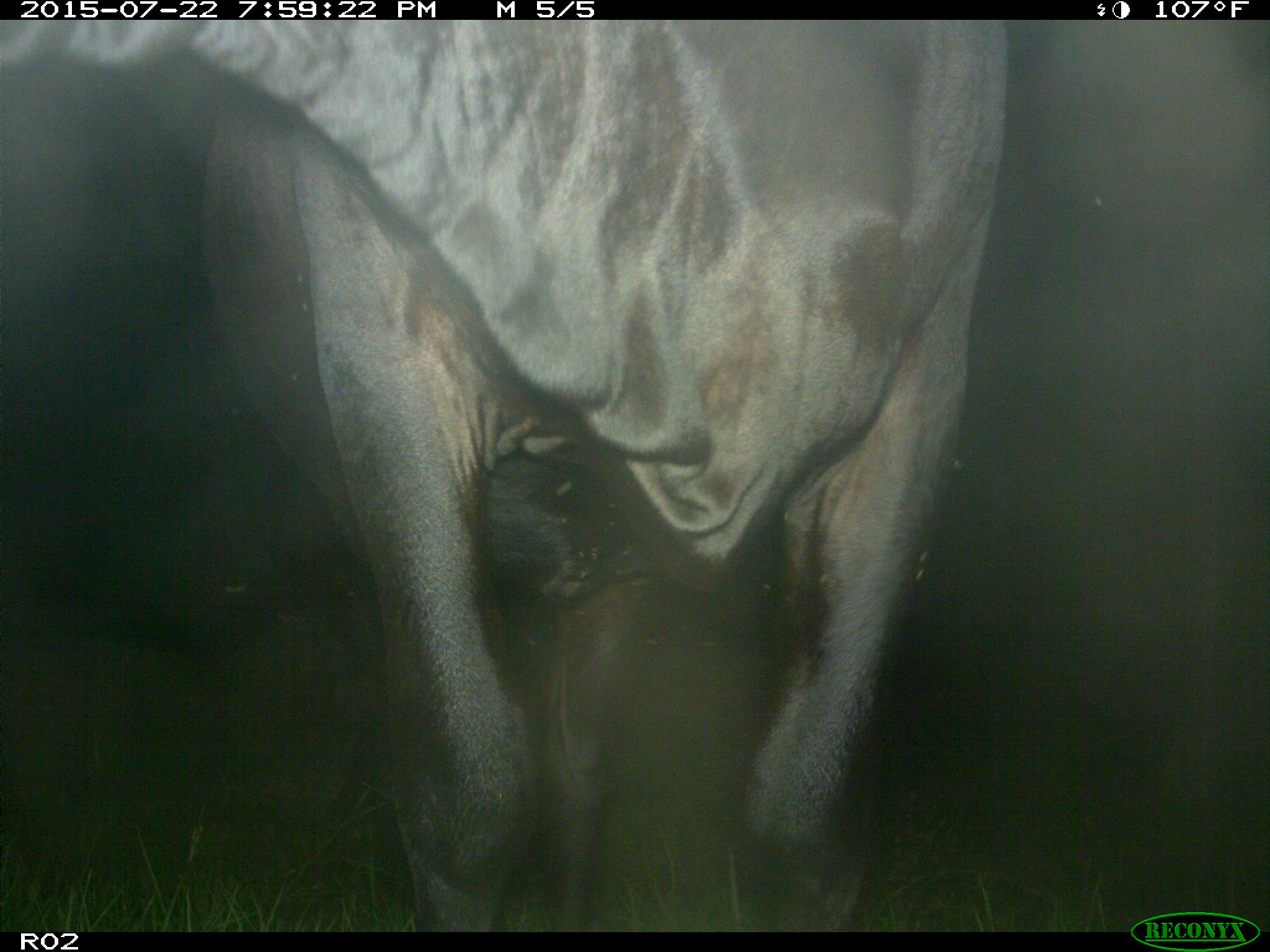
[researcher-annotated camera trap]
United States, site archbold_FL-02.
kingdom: Animalia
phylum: Chordata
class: Mammalia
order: Artiodactyla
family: Bovidae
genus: Bos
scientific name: Bos taurus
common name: domestic cow